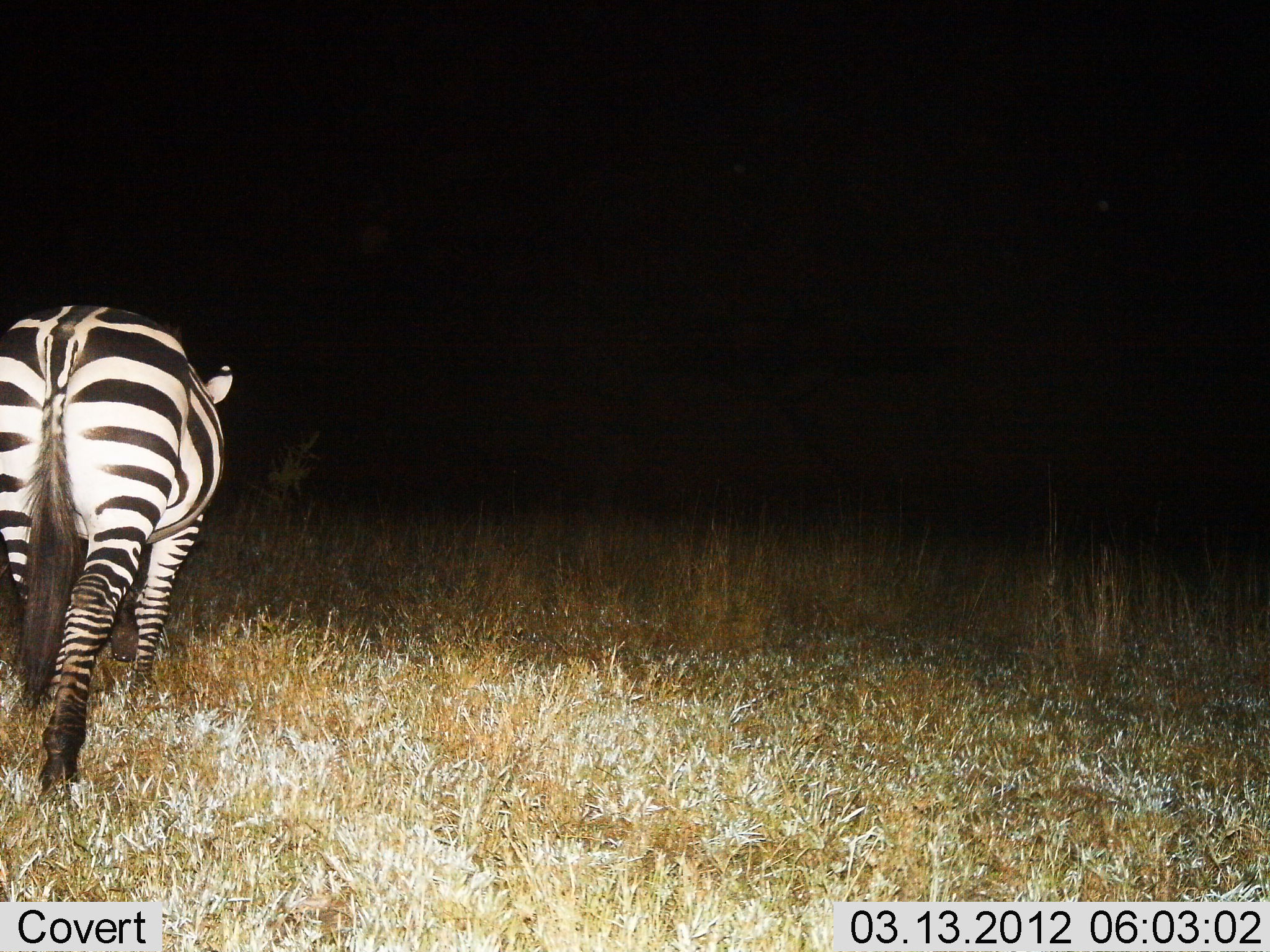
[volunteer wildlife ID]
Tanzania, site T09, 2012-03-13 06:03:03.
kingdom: Animalia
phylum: Chordata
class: Mammalia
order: Perissodactyla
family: Equidae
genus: Equus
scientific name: Equus quagga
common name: plains zebra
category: zebra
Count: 1.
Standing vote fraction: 22%.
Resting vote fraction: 0%.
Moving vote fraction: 83%.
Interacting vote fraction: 0%.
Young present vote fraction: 0%.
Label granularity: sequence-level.